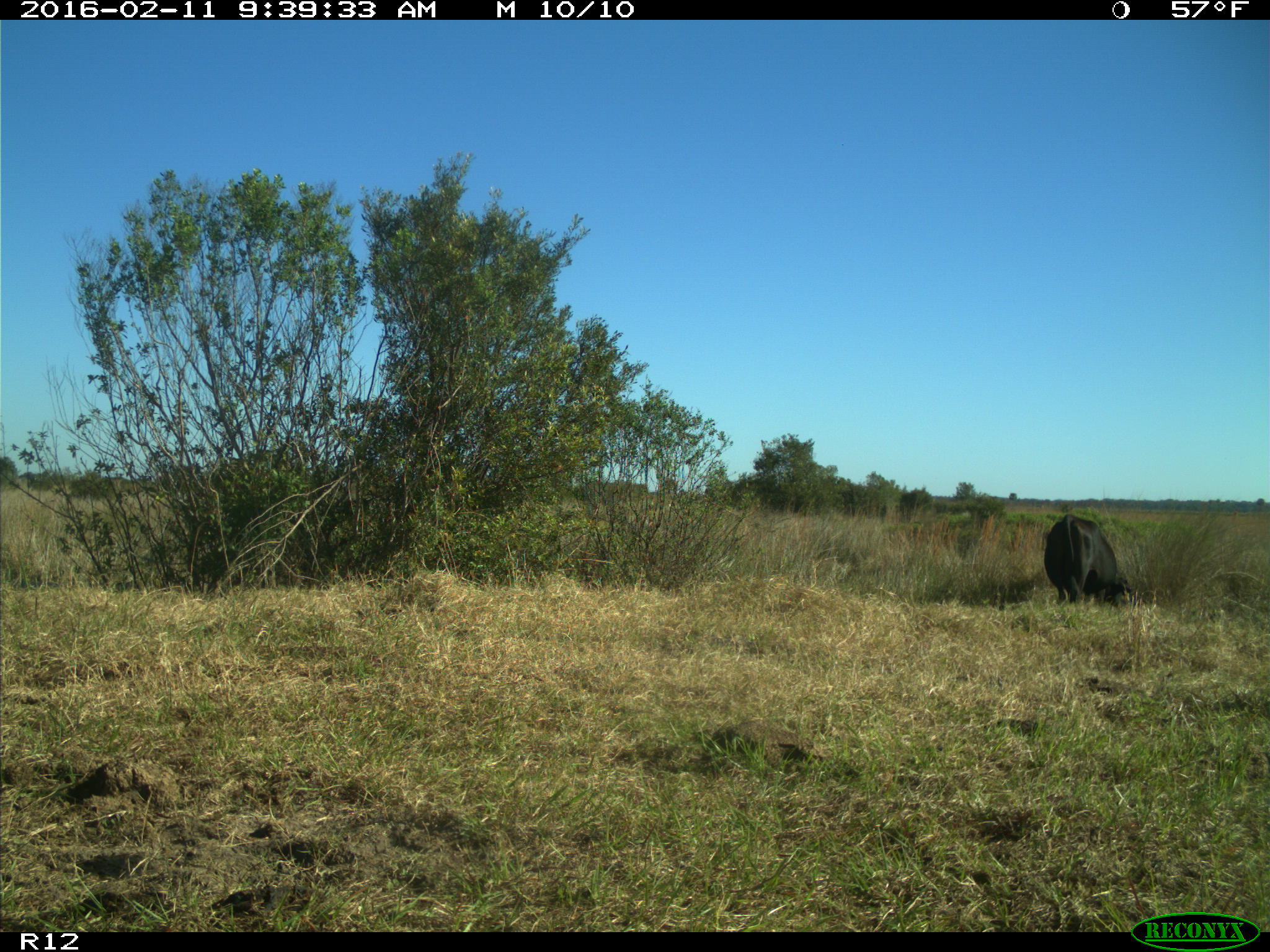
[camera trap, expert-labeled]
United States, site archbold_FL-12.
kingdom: Animalia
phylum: Chordata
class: Mammalia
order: Artiodactyla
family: Bovidae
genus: Bos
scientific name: Bos taurus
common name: domestic cow